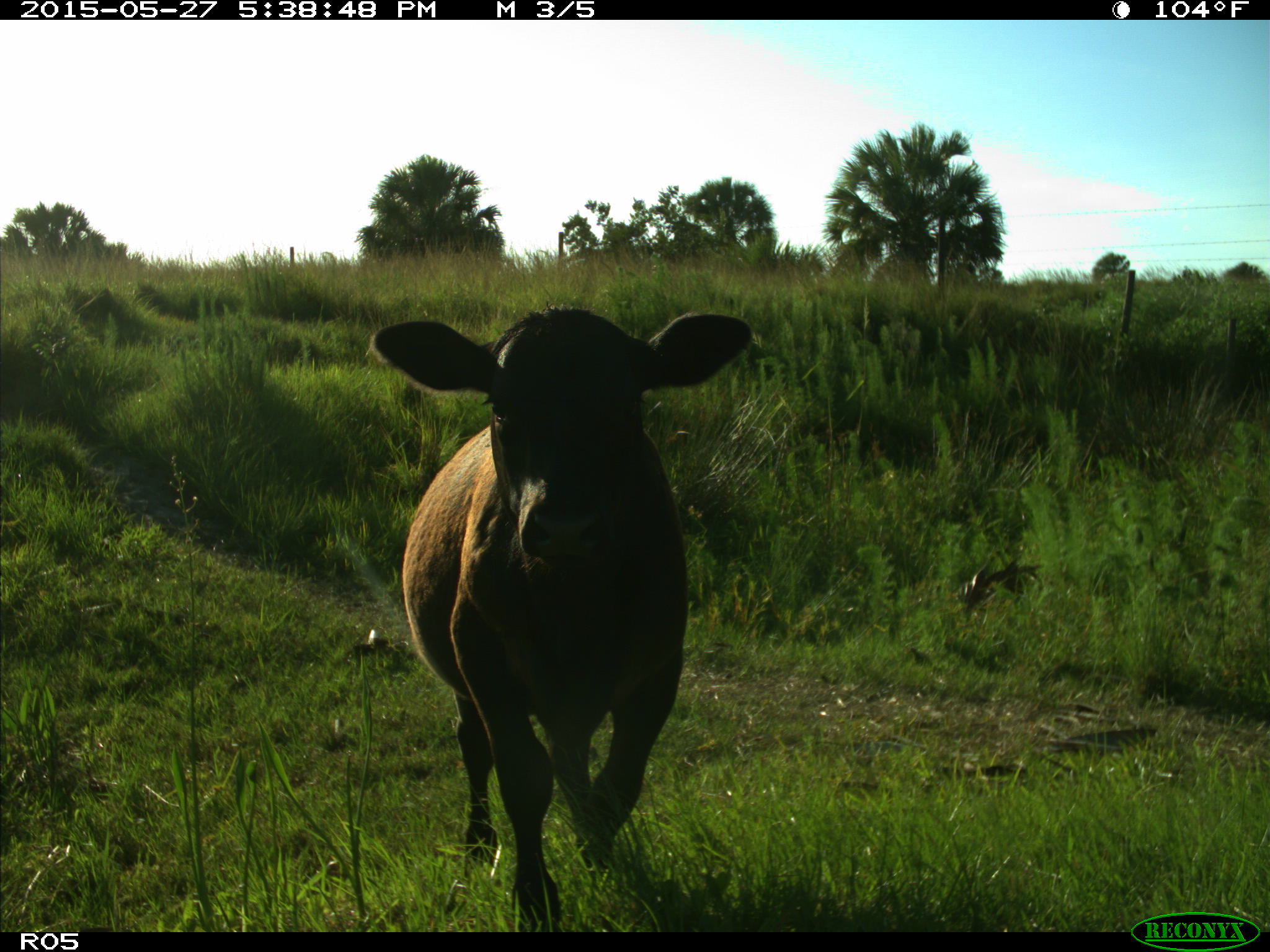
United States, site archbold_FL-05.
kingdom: Animalia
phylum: Chordata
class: Mammalia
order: Artiodactyla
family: Bovidae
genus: Bos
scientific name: Bos taurus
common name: domestic cow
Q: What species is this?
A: Bos taurus (domestic cow).